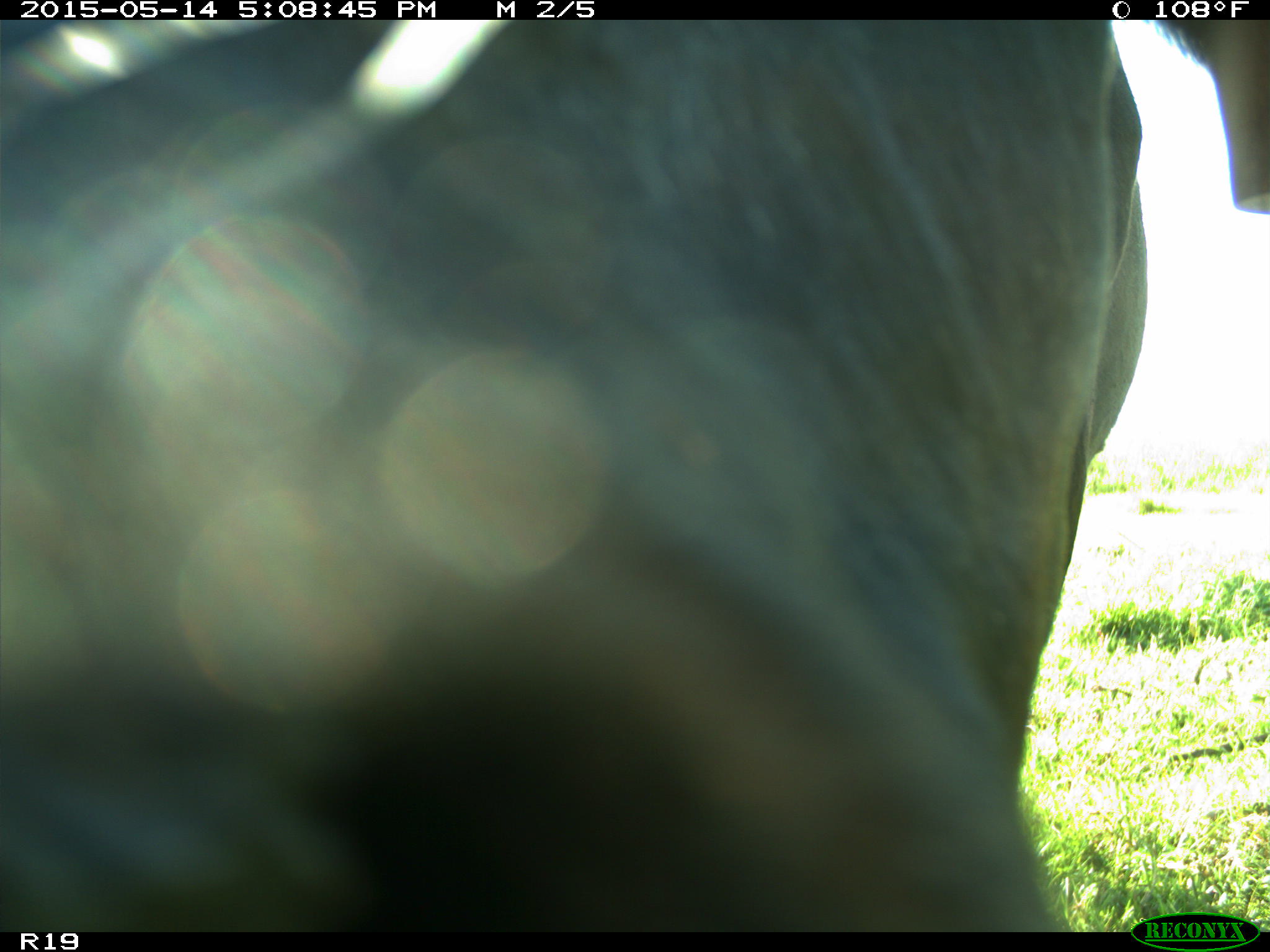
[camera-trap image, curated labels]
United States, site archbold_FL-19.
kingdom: Animalia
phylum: Chordata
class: Mammalia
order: Artiodactyla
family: Bovidae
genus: Bos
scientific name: Bos taurus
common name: domestic cow